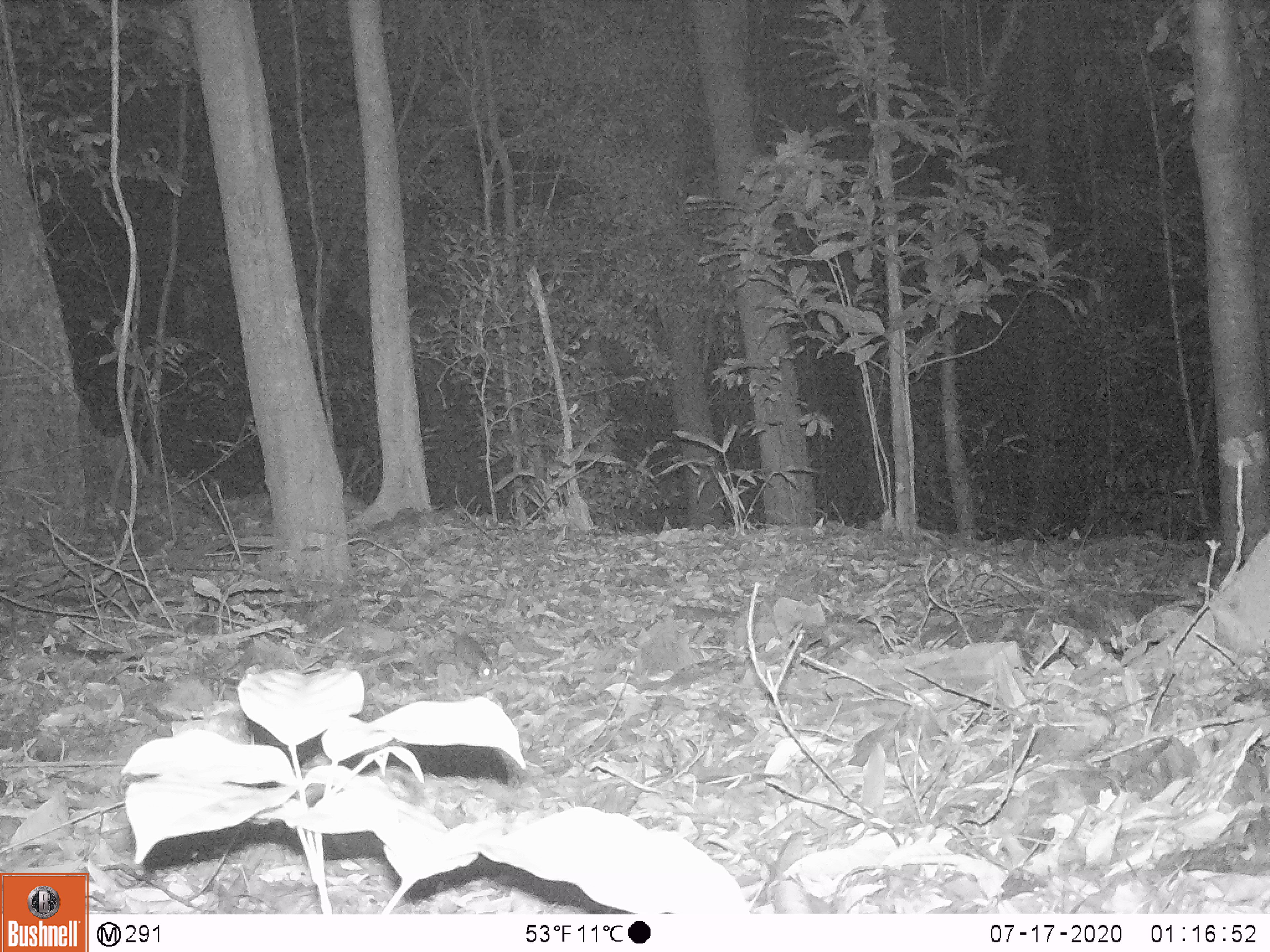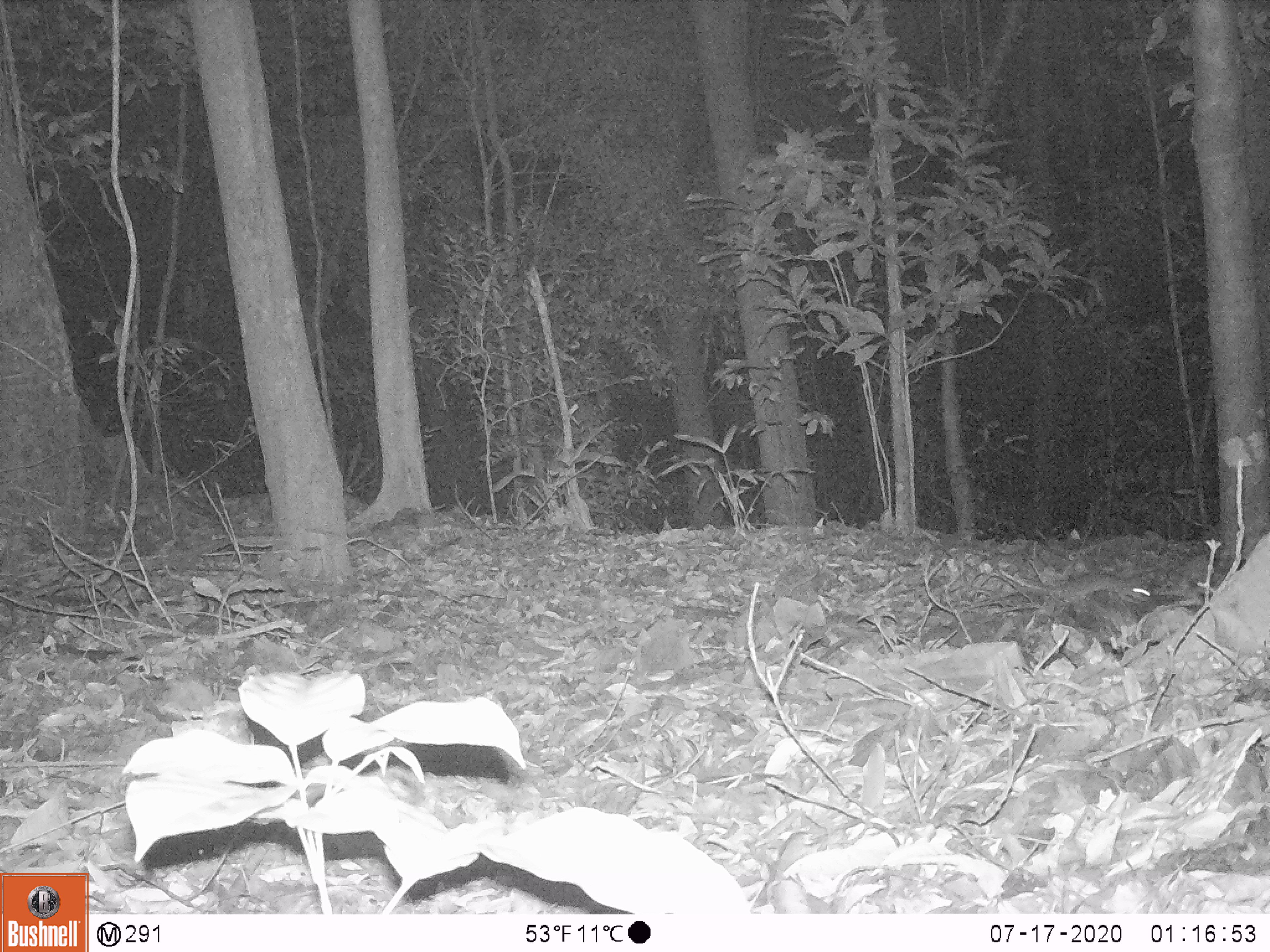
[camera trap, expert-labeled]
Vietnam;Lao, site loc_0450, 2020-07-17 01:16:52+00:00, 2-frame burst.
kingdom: Animalia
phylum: Chordata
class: Mammalia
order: Rodentia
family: Muridae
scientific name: Muridae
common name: old-world mice and rats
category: unidentified murid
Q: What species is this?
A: Unidentified murid (old-world mice and rats) (Muridae).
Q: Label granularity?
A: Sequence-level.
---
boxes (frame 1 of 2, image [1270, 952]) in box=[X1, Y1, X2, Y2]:
unidentified murid: box=[448, 630, 494, 682]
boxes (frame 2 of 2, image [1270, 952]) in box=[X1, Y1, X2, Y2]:
unidentified murid: box=[1023, 568, 1150, 615]